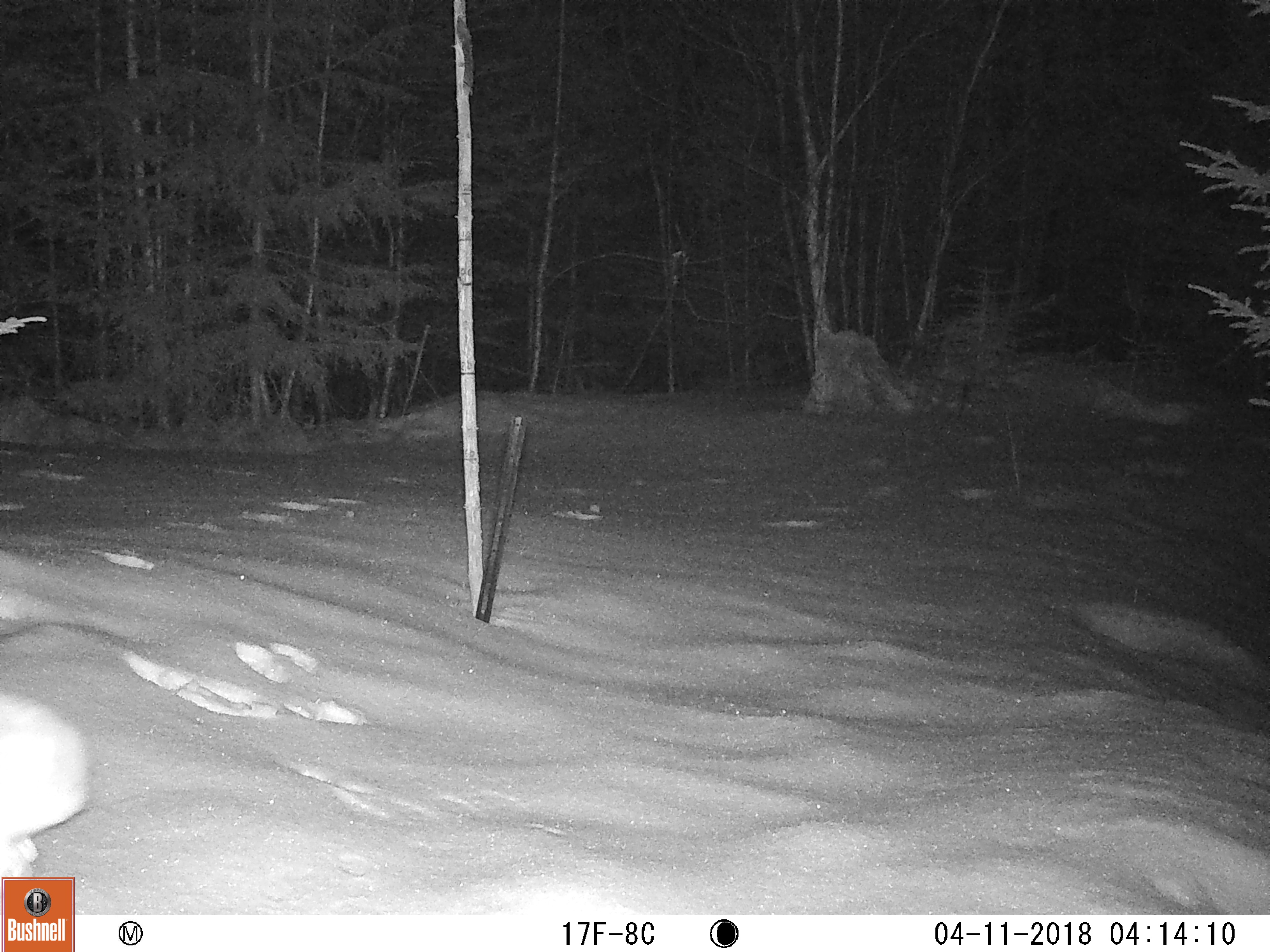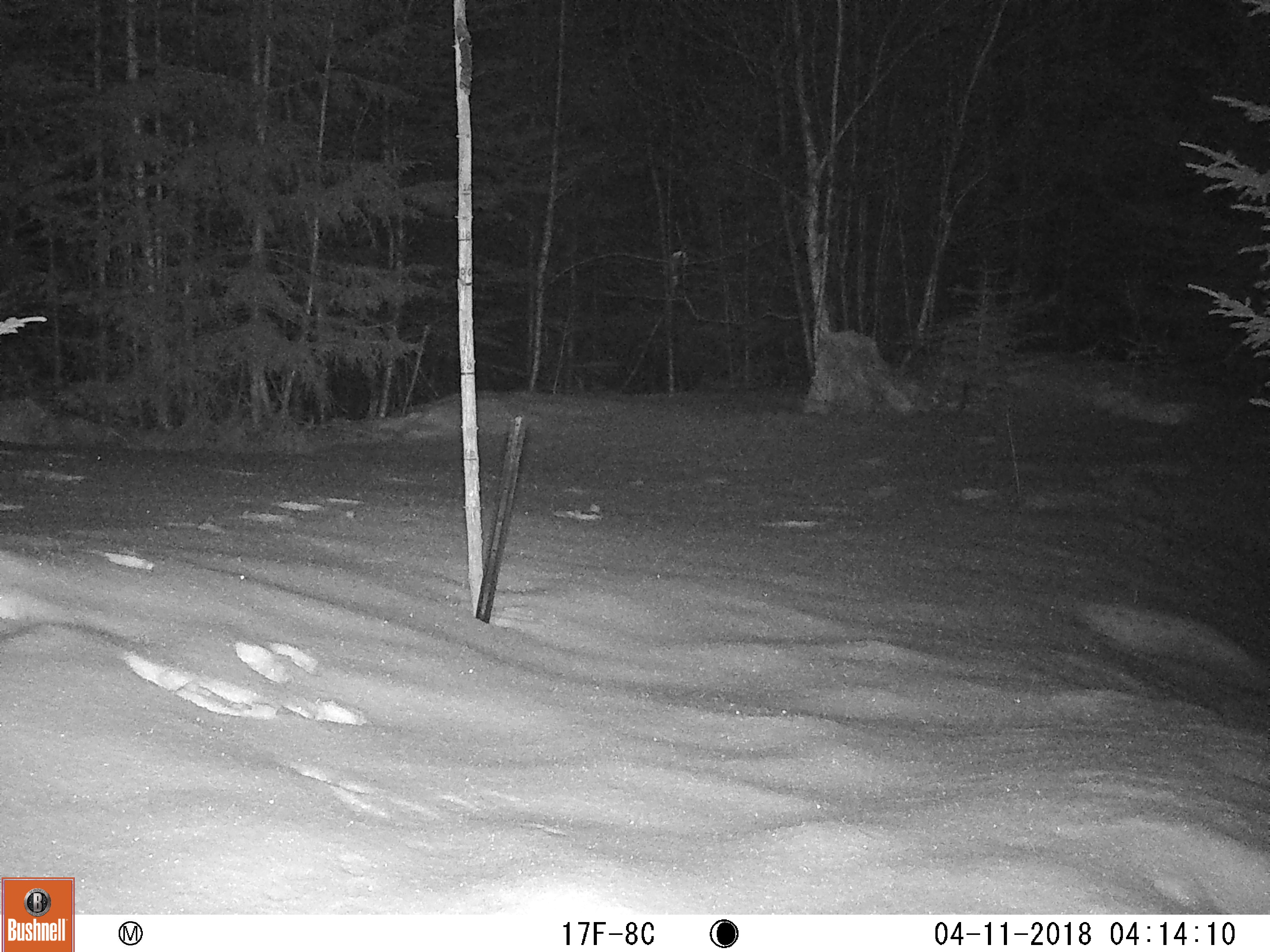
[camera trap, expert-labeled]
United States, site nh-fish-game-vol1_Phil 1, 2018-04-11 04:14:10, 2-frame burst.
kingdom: Animalia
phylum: Chordata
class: Mammalia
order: Lagomorpha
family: Leporidae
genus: Lepus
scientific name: Lepus americanus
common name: snowshoe hare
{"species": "snowshoe hare (Lepus americanus)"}